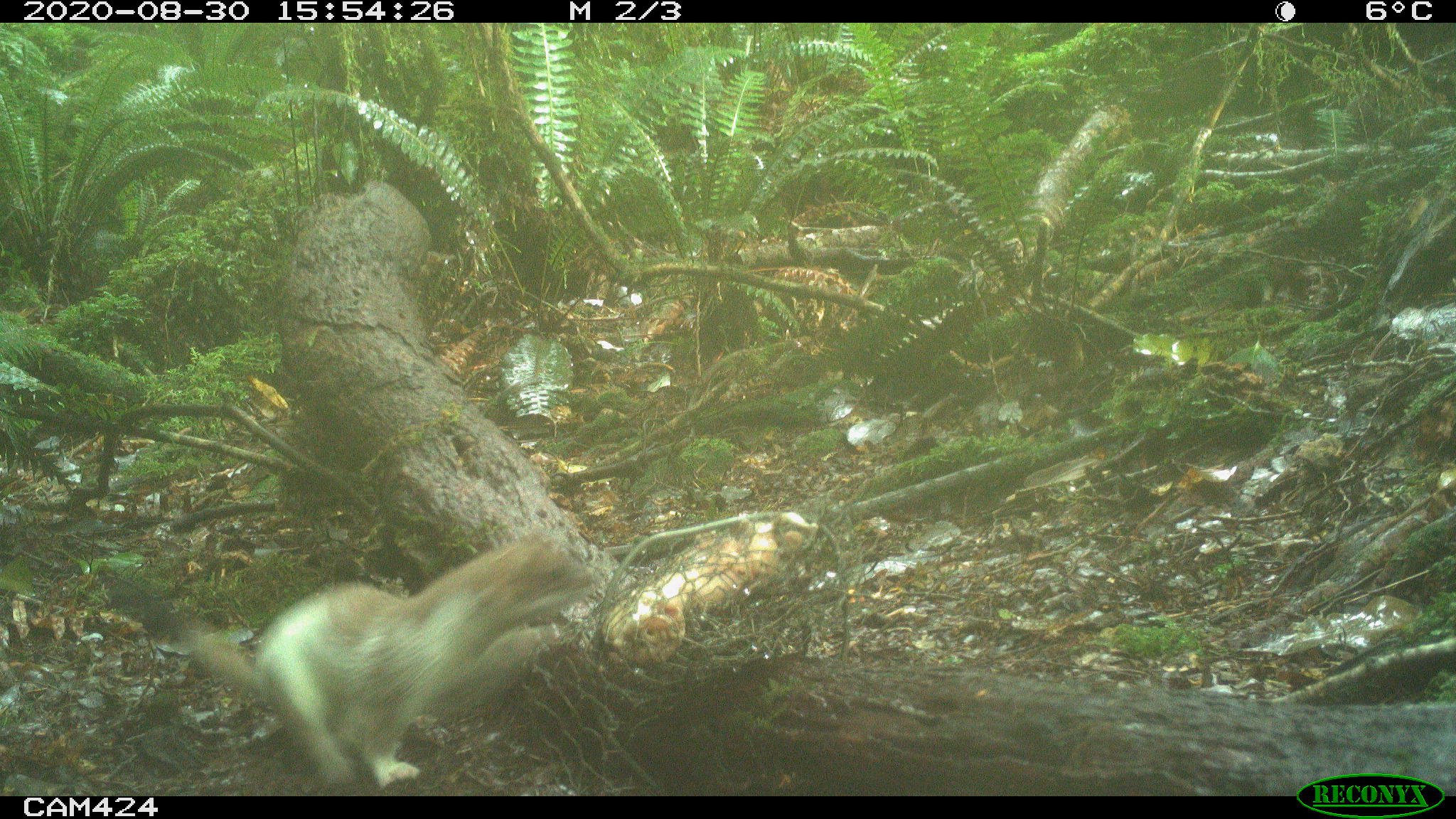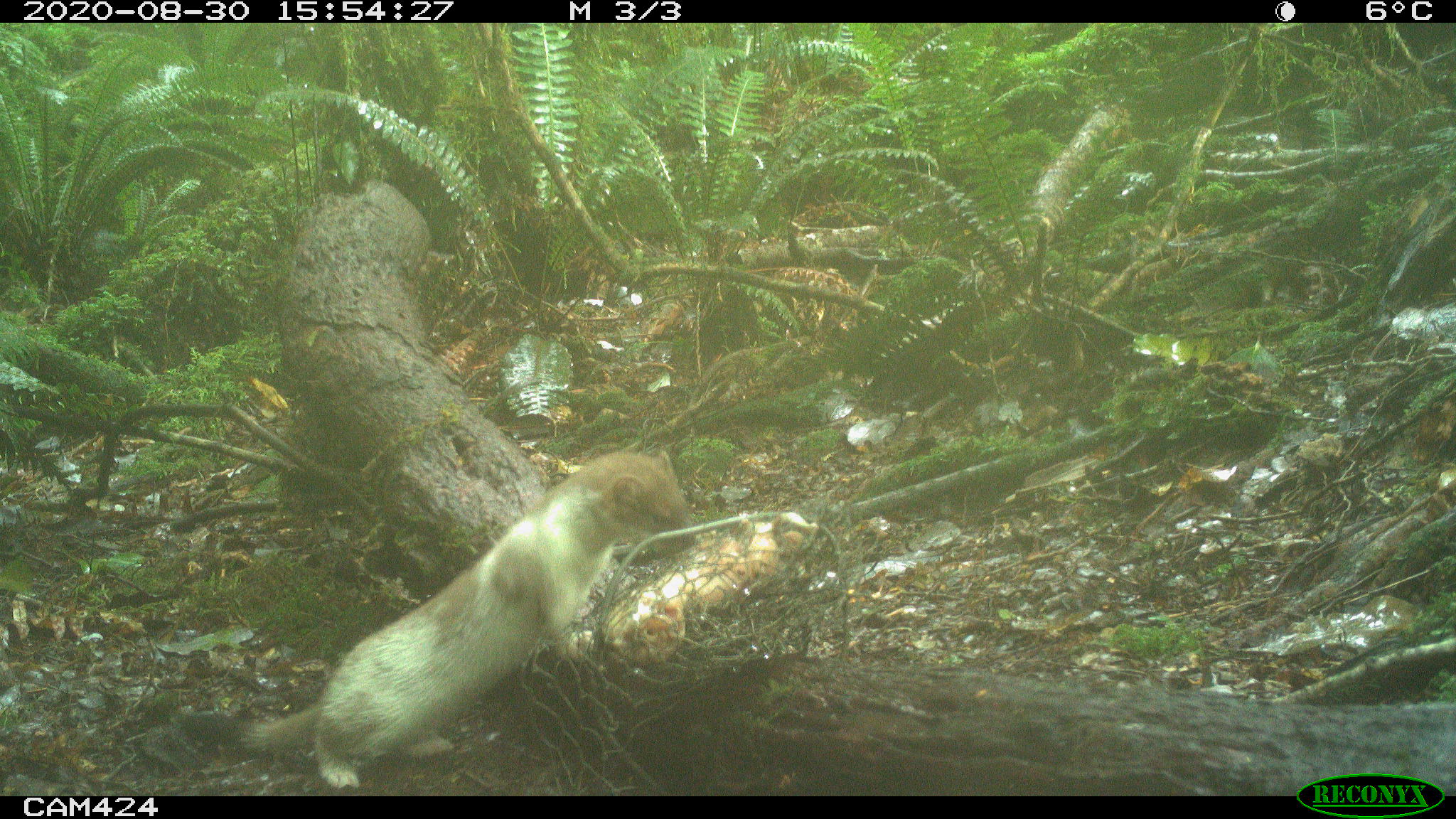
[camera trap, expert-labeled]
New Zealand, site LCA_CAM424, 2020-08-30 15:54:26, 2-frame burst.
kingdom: Animalia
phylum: Chordata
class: Mammalia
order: Carnivora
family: Mustelidae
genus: Mustela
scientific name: Mustela erminea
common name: stoat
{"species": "stoat (Mustela erminea)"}